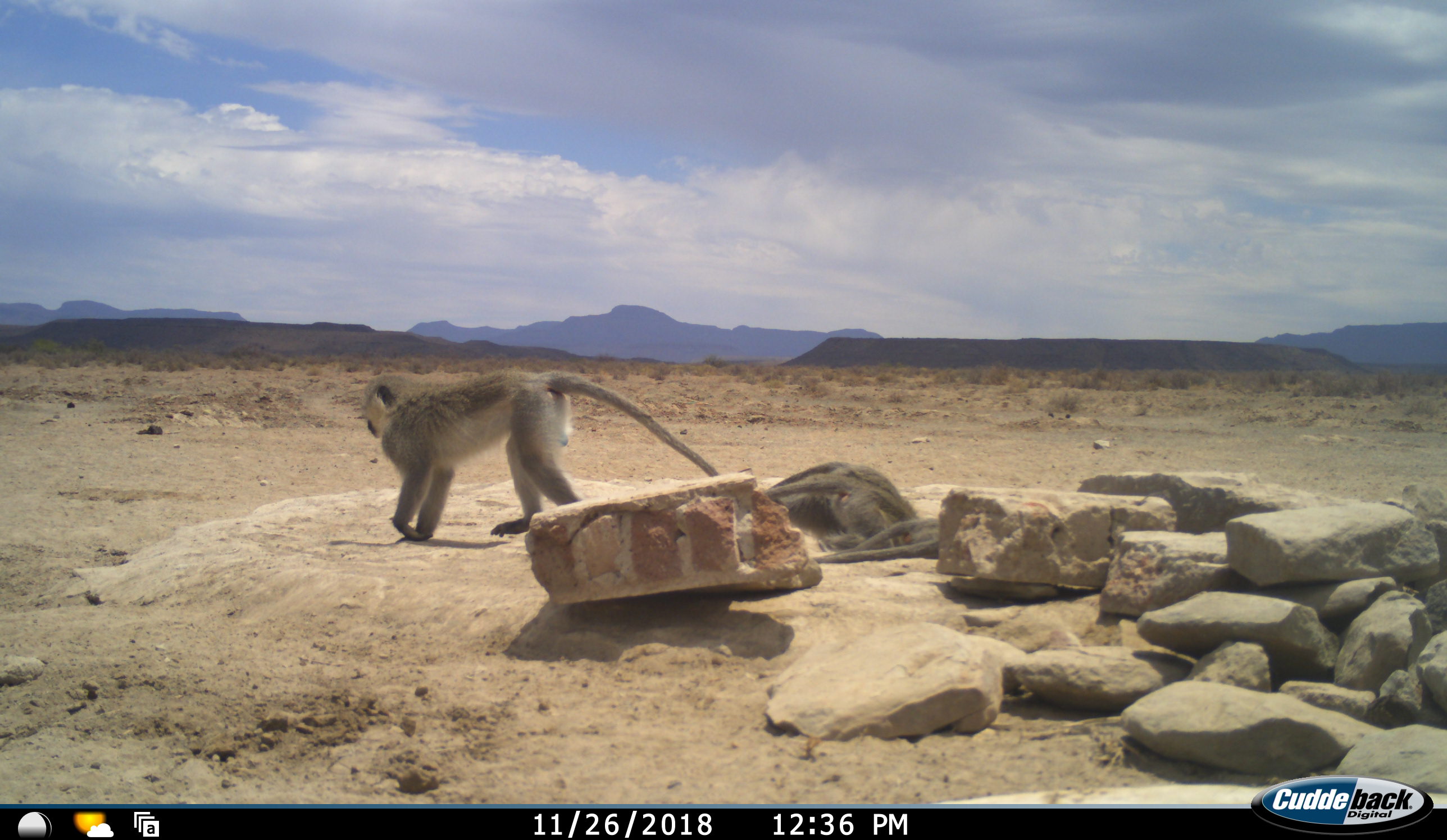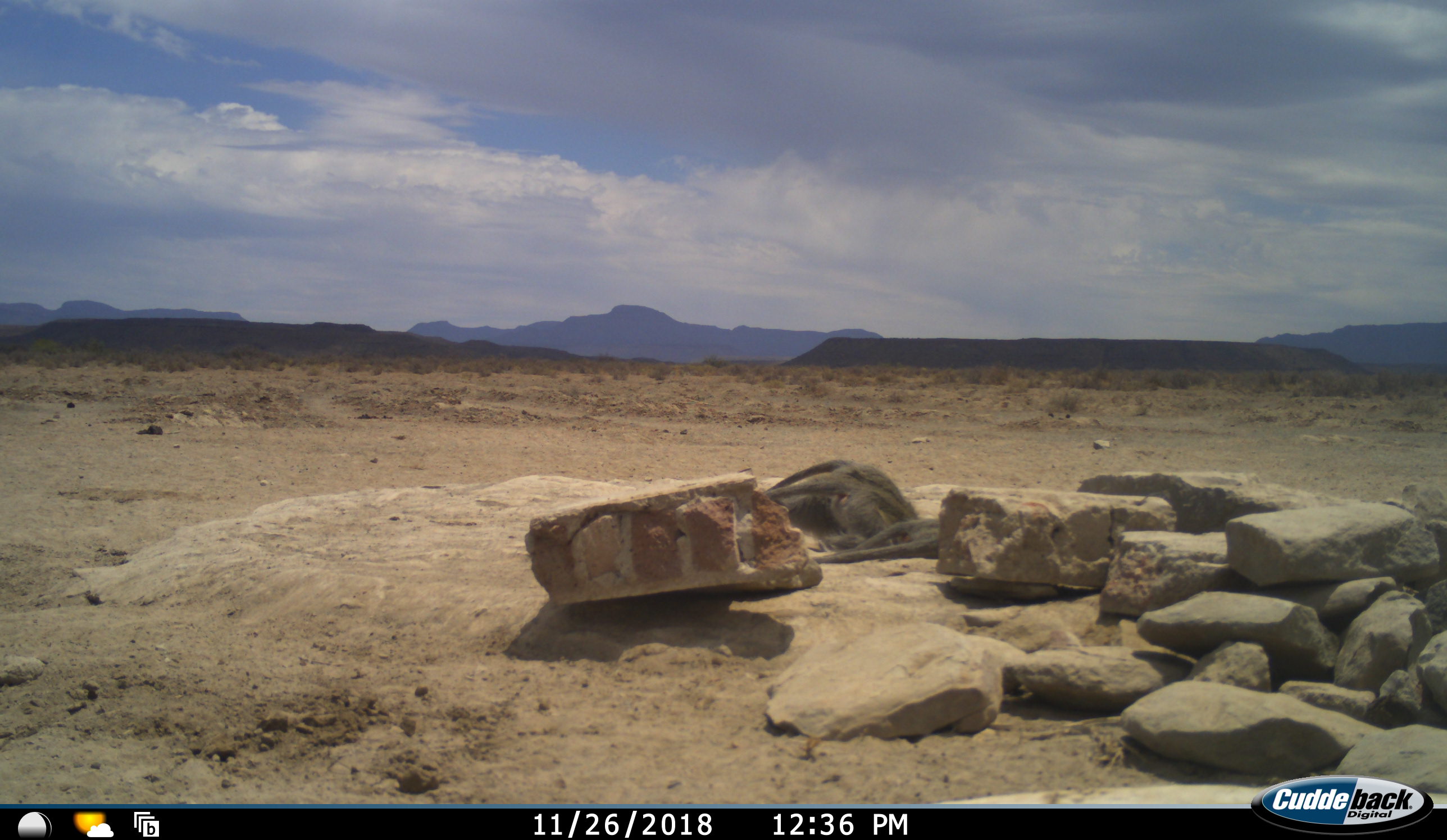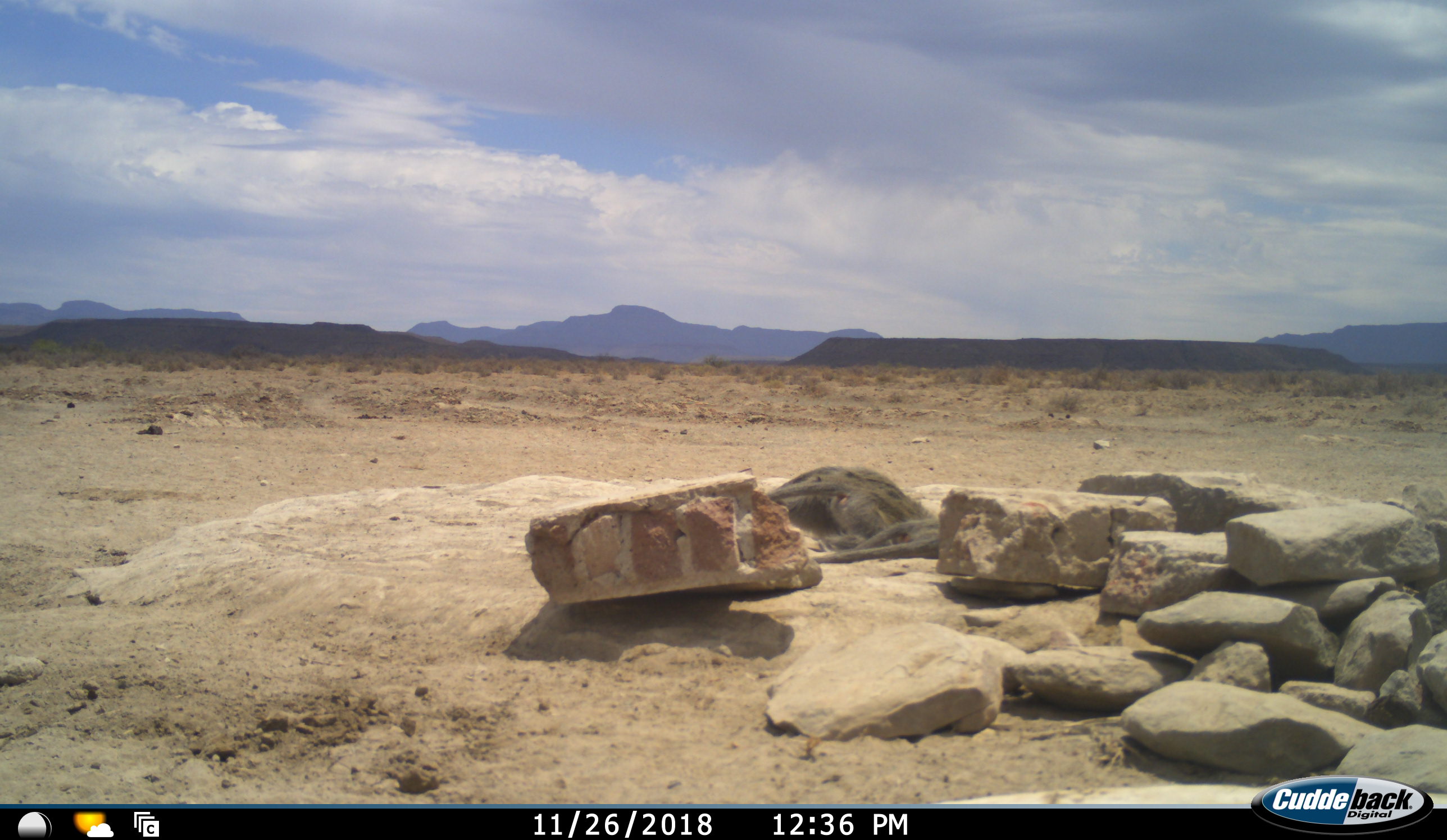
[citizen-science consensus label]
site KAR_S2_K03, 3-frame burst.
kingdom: Animalia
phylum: Chordata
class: Mammalia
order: Primates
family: Cercopithecidae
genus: Chlorocebus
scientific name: Chlorocebus pygerythrus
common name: vervet monkey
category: monkeyvervet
Monkeyvervet (vervet monkey) (Chlorocebus pygerythrus), count 4. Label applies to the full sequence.